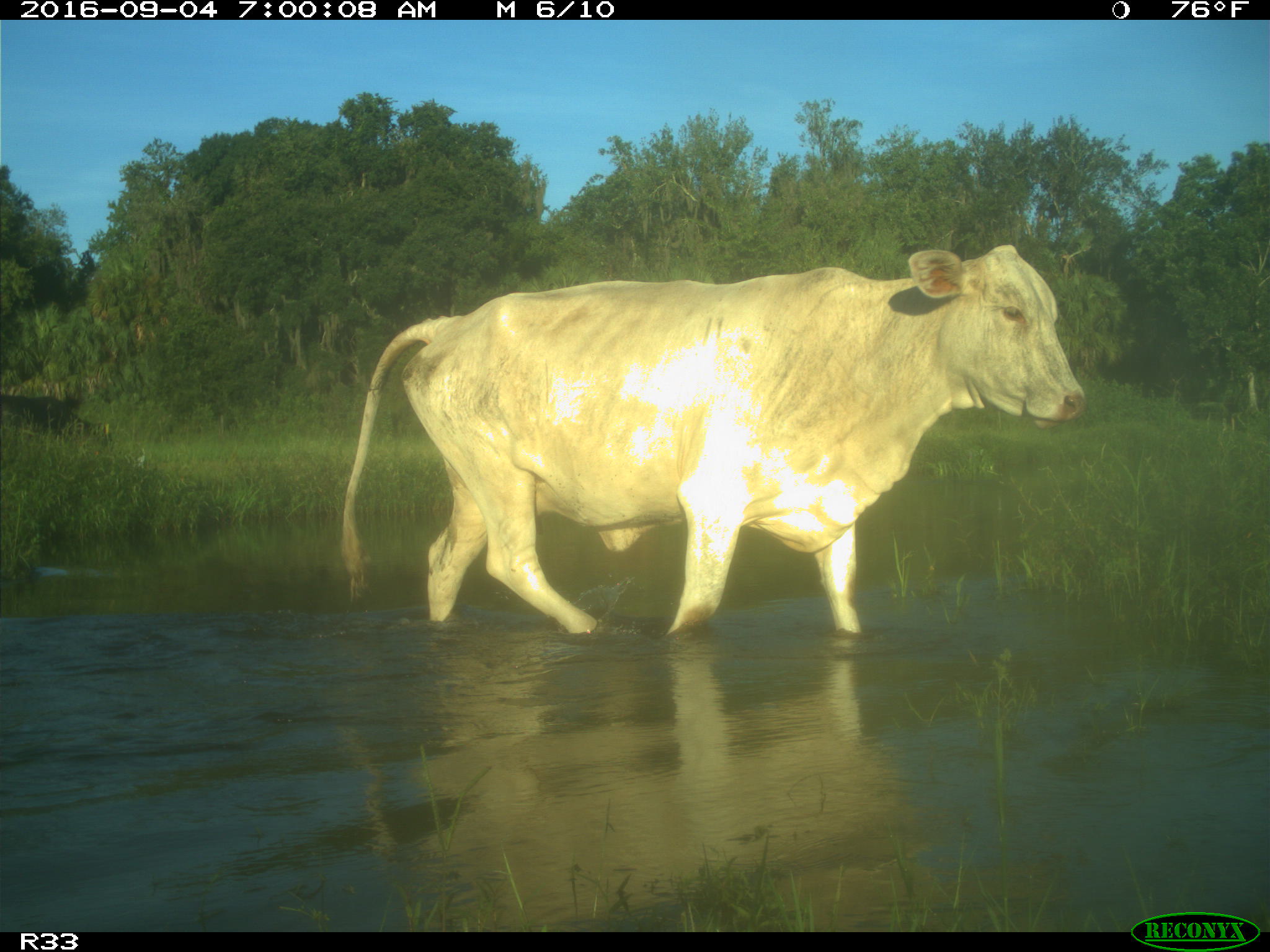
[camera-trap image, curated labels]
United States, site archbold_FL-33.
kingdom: Animalia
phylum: Chordata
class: Mammalia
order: Artiodactyla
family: Bovidae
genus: Bos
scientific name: Bos taurus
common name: domestic cow